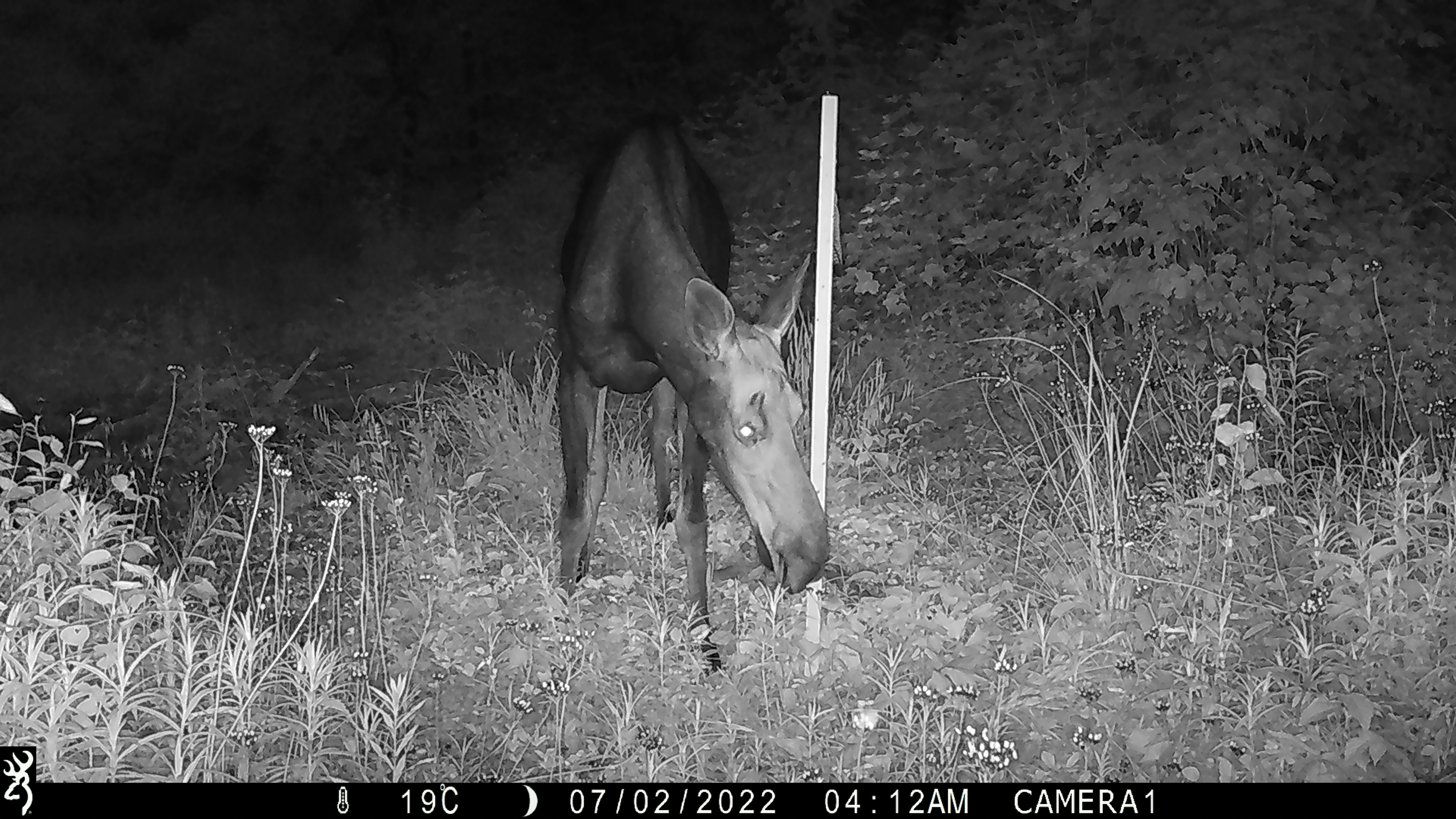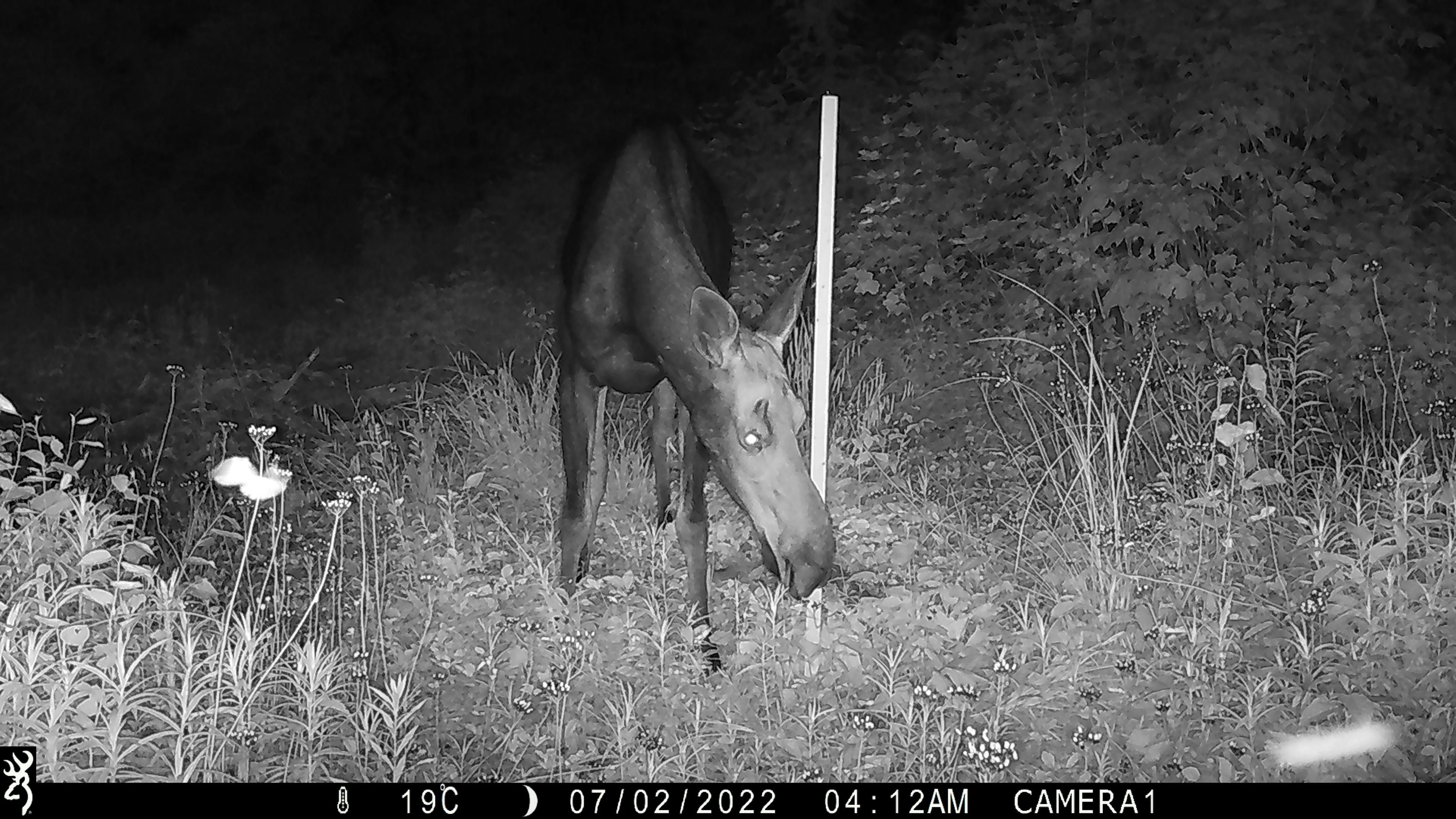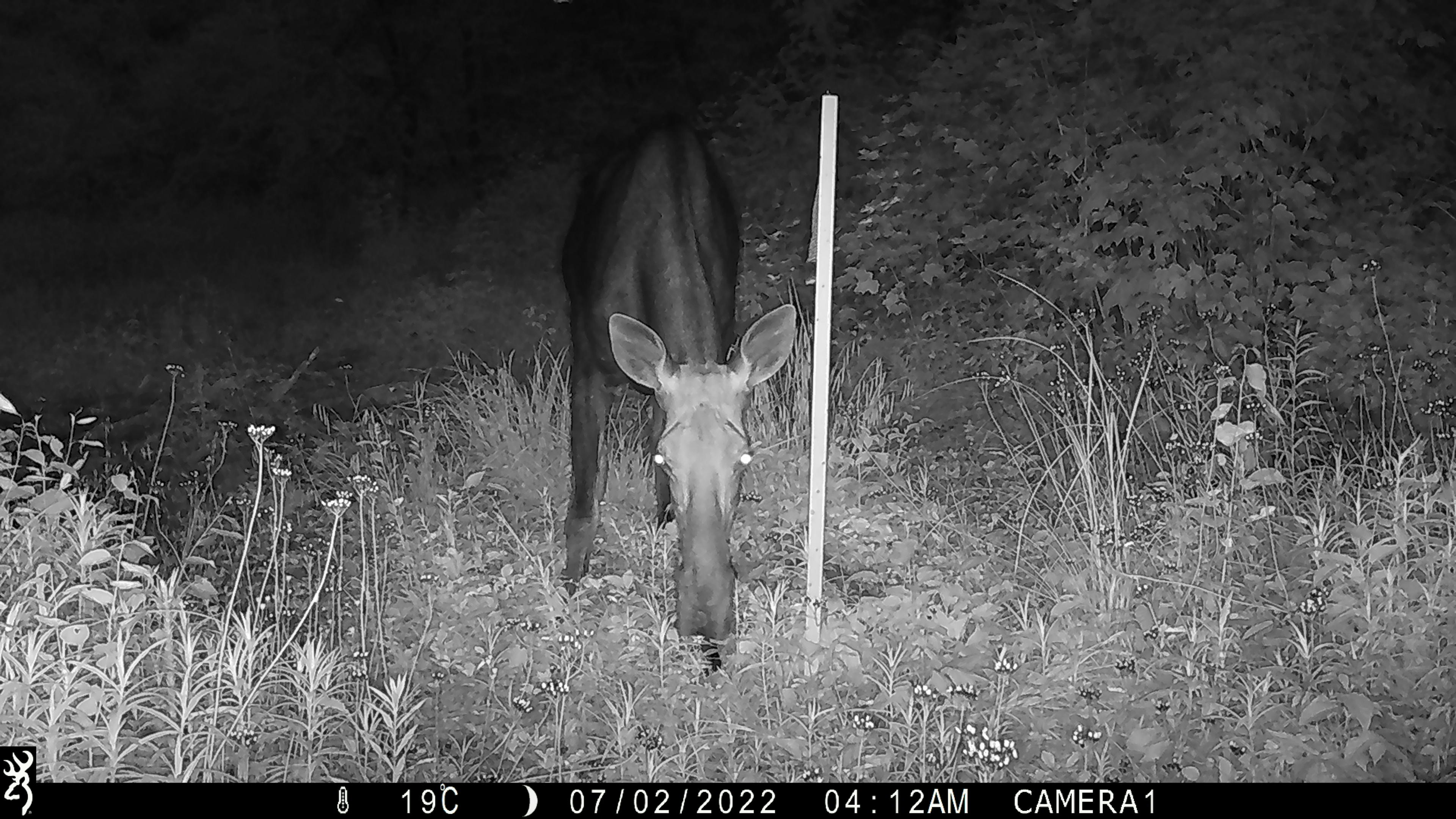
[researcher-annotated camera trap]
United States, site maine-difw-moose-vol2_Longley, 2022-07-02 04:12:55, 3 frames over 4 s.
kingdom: Animalia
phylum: Chordata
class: Mammalia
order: Artiodactyla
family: Cervidae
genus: Alces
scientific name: Alces alces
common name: moose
Moose (Alces alces).